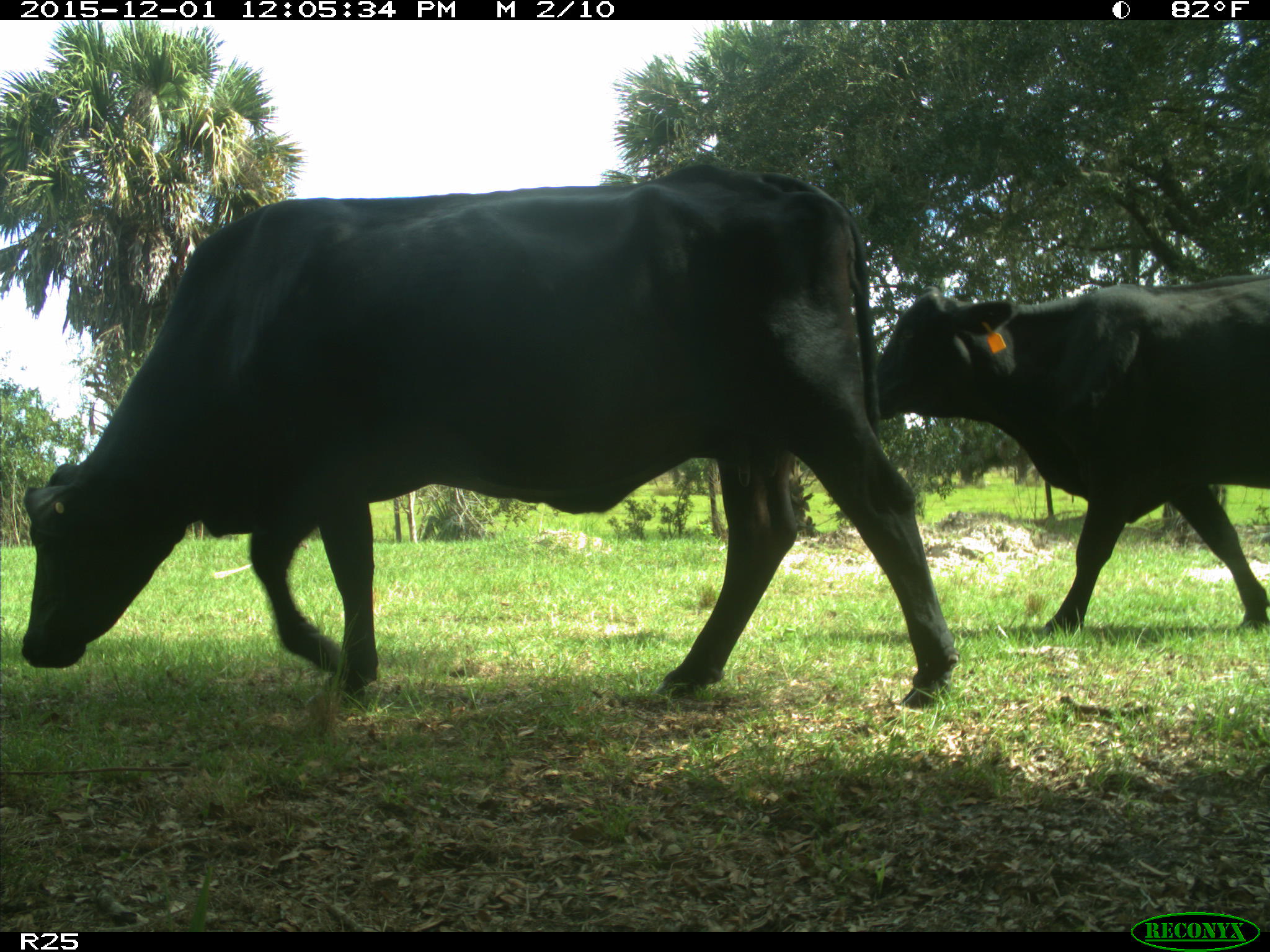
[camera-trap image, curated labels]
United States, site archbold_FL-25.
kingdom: Animalia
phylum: Chordata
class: Mammalia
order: Artiodactyla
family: Bovidae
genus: Bos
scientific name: Bos taurus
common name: domestic cow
Bos taurus (domestic cow).